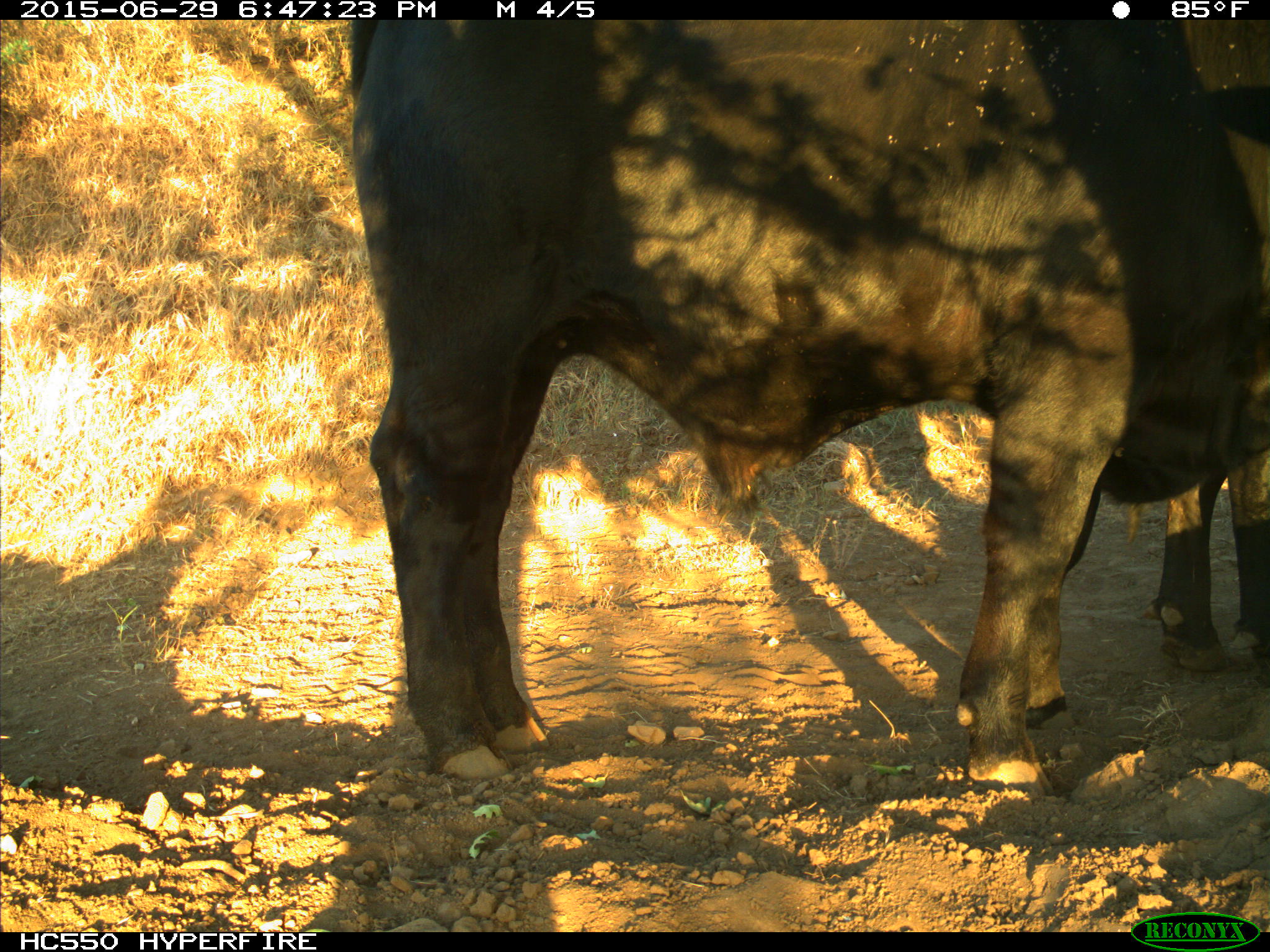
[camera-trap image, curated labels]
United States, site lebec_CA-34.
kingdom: Animalia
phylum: Chordata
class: Mammalia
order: Artiodactyla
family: Bovidae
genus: Bos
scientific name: Bos taurus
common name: domestic cow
Bos taurus (domestic cow).